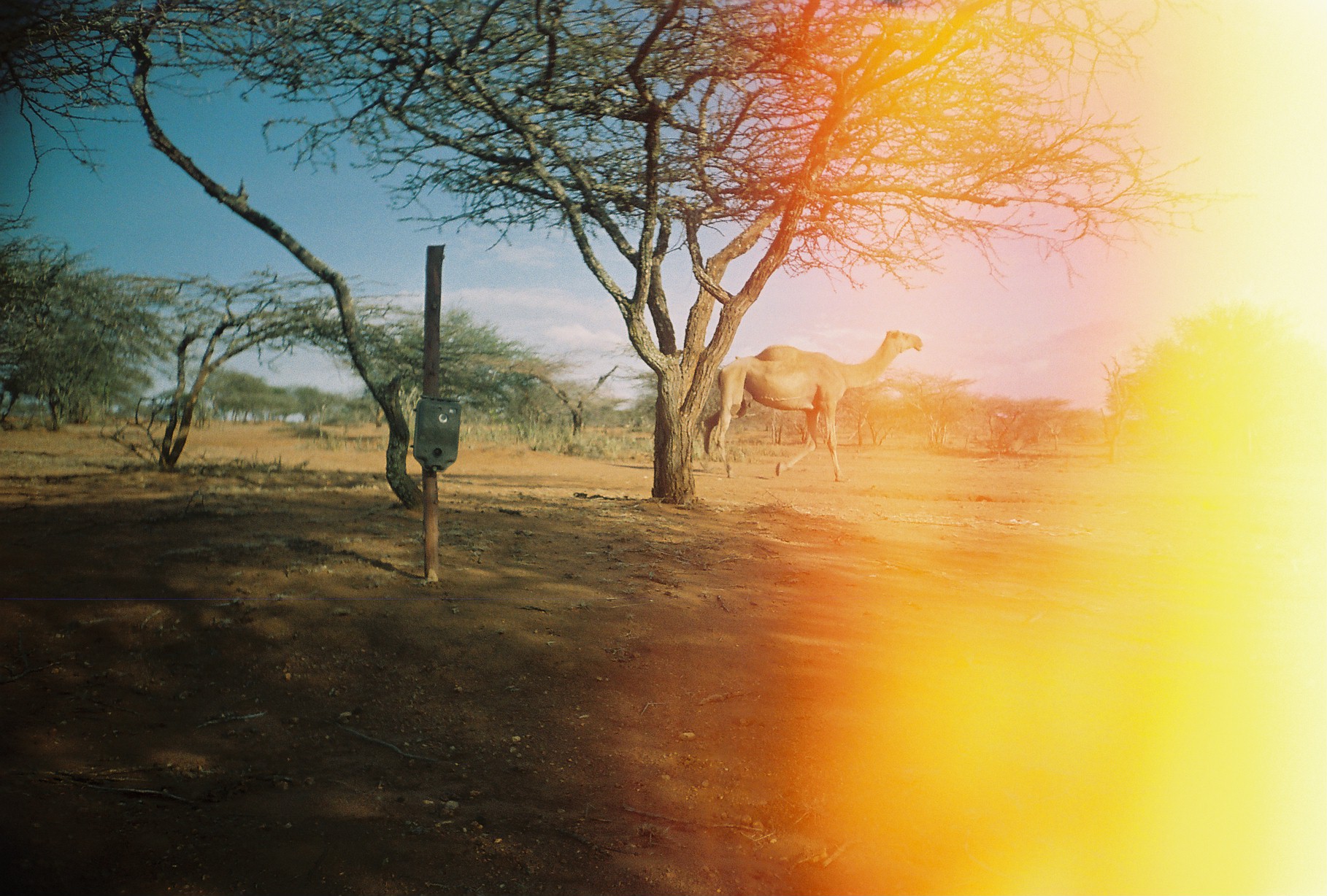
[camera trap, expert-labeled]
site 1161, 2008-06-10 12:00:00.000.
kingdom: Animalia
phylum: Chordata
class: Mammalia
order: Artiodactyla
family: Camelidae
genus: Camelus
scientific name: Camelus dromedarius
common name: dromedary camel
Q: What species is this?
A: Camelus dromedarius (dromedary camel).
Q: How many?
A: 1.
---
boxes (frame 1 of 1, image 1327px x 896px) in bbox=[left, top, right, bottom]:
camelus dromedarius: bbox=[700, 328, 923, 483]